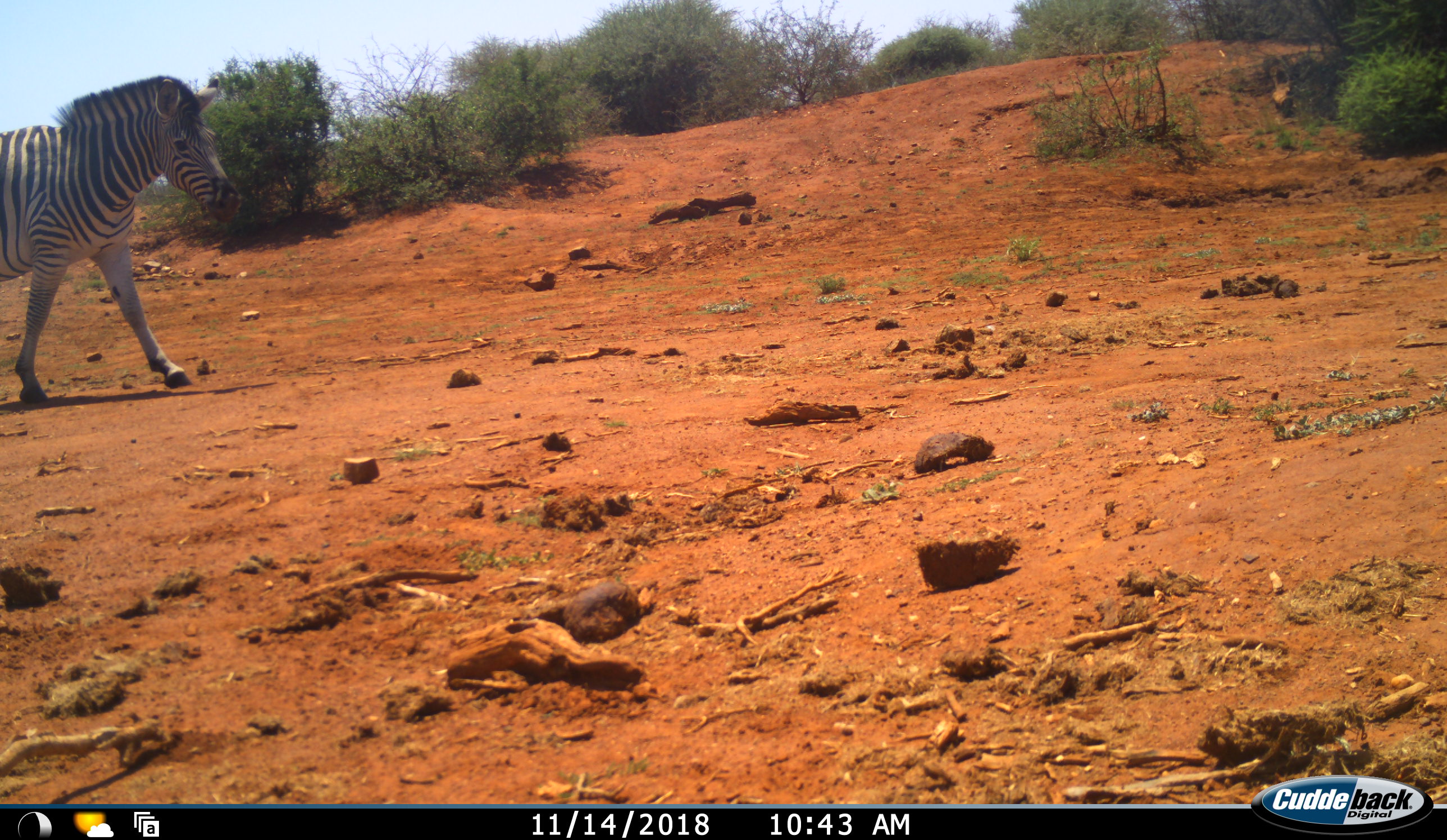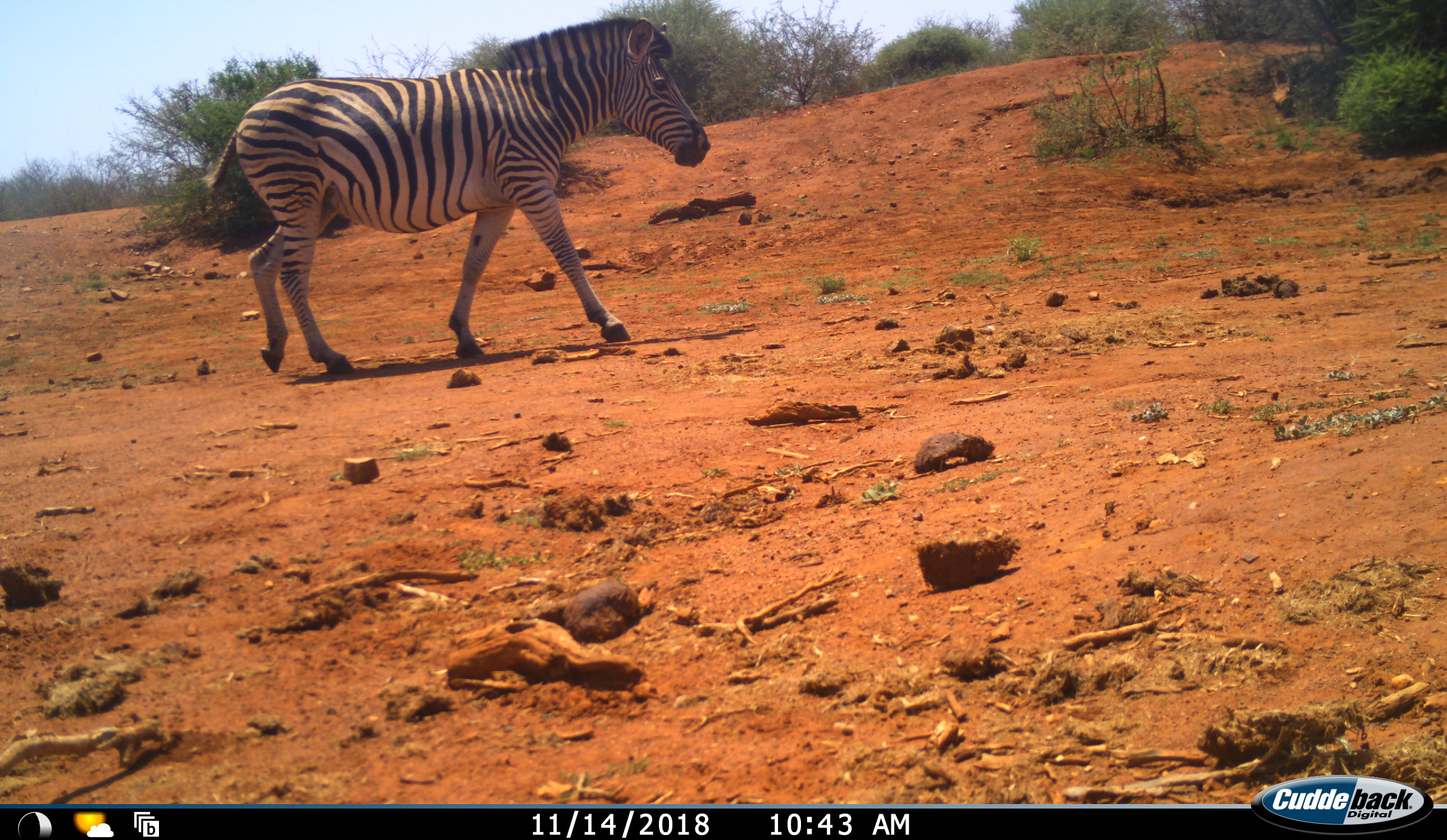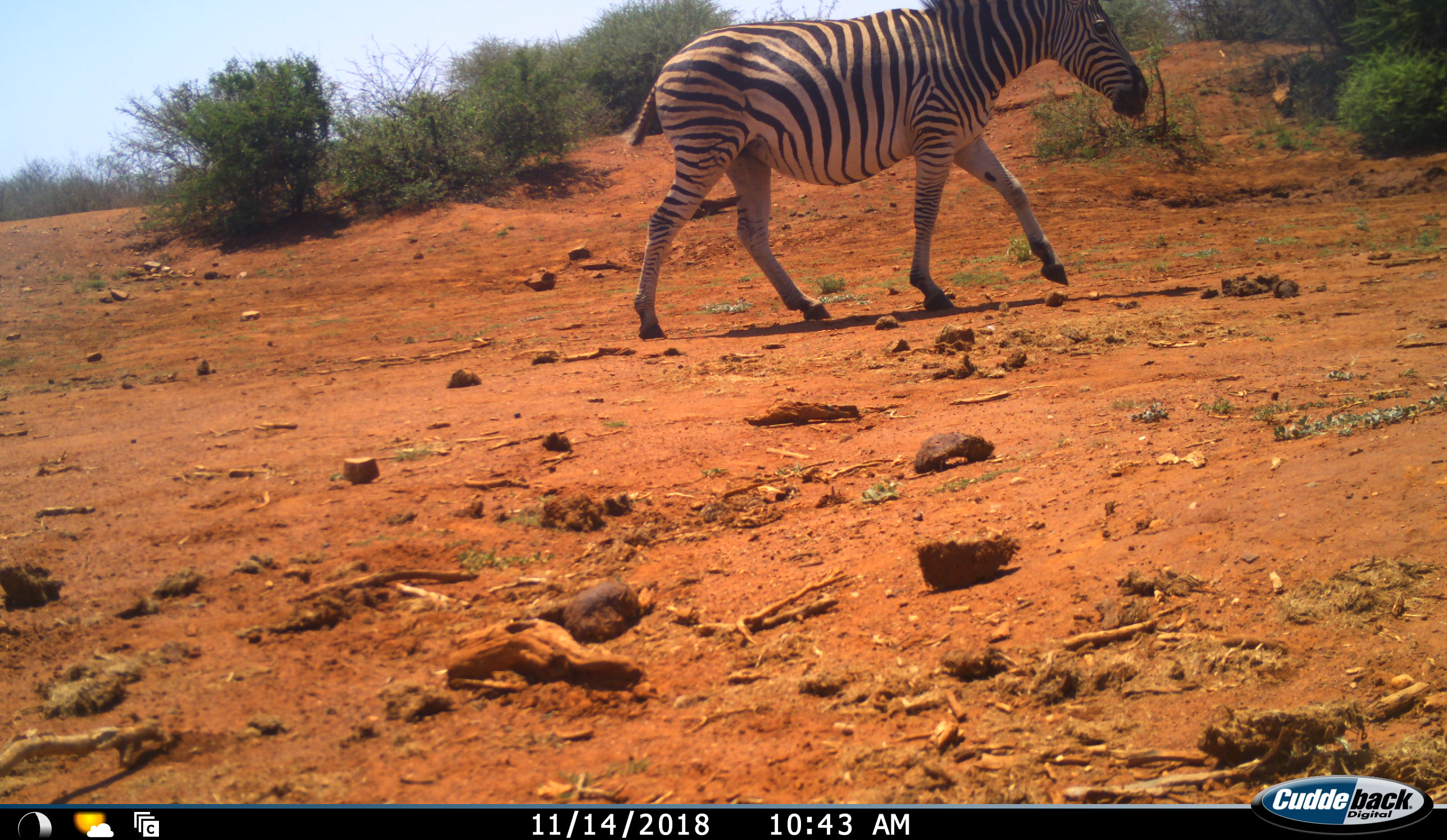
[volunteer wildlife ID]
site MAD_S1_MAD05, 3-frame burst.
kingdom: Animalia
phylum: Chordata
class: Mammalia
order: Perissodactyla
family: Equidae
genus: Equus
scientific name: Equus quagga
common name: plains zebra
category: zebraplains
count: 1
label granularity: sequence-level